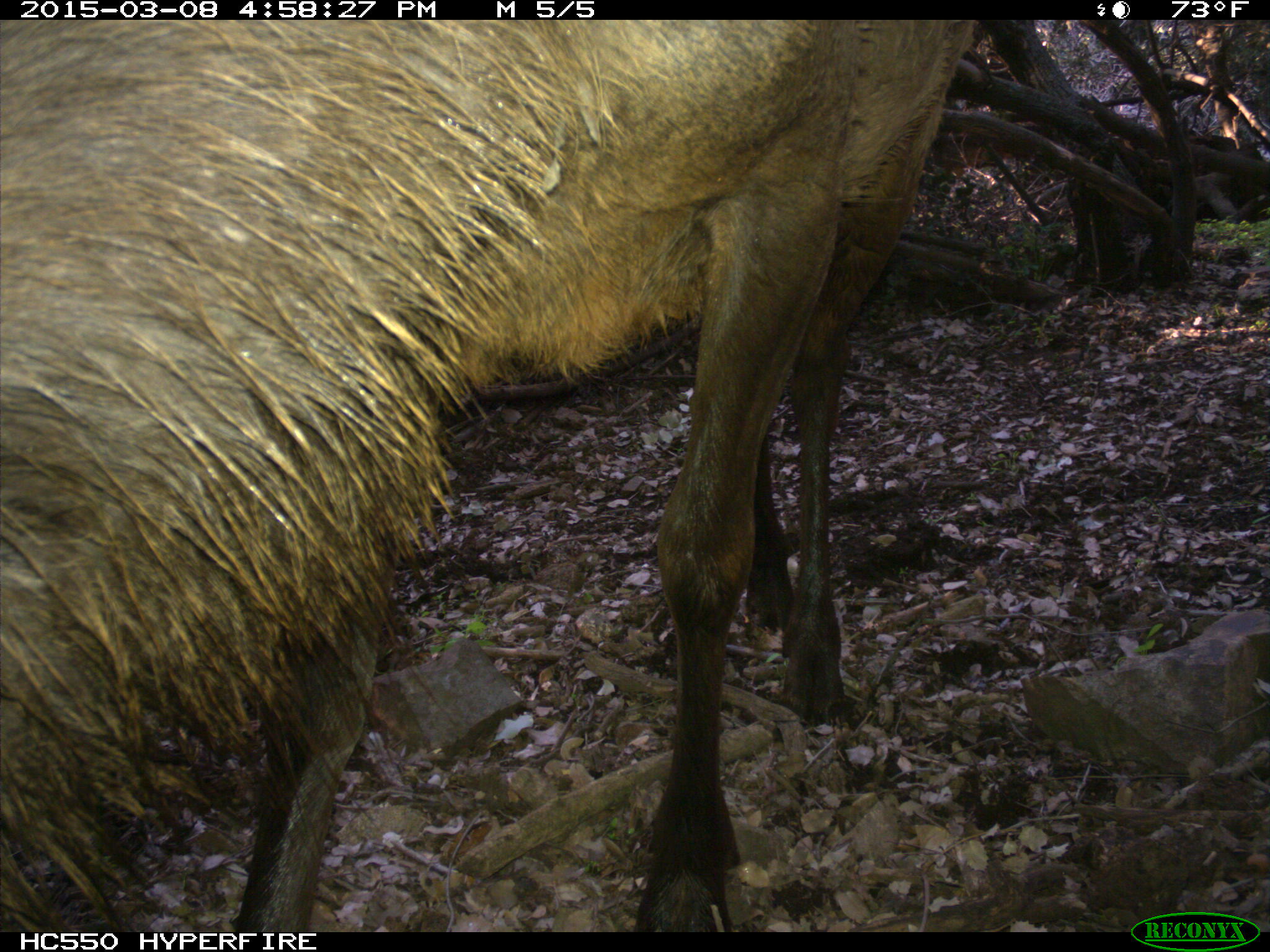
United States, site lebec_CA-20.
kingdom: Animalia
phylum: Chordata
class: Mammalia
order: Artiodactyla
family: Cervidae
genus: Cervus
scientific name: Cervus canadensis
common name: elk